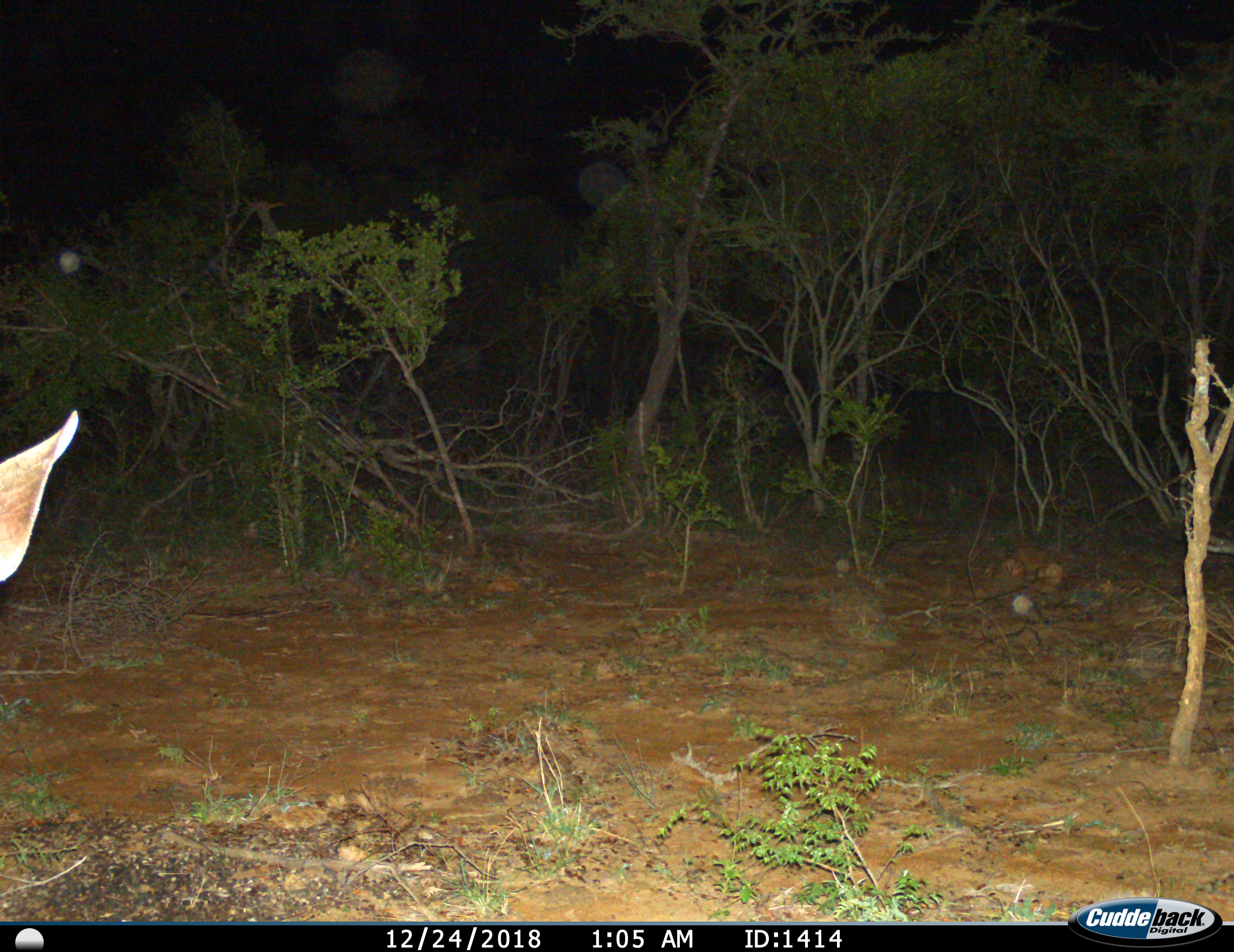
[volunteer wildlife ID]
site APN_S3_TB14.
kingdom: Animalia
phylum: Chordata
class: Mammalia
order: Artiodactyla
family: Bovidae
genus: Aepyceros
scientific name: Aepyceros melampus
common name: impala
Impala (Aepyceros melampus), count 1. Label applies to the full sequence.